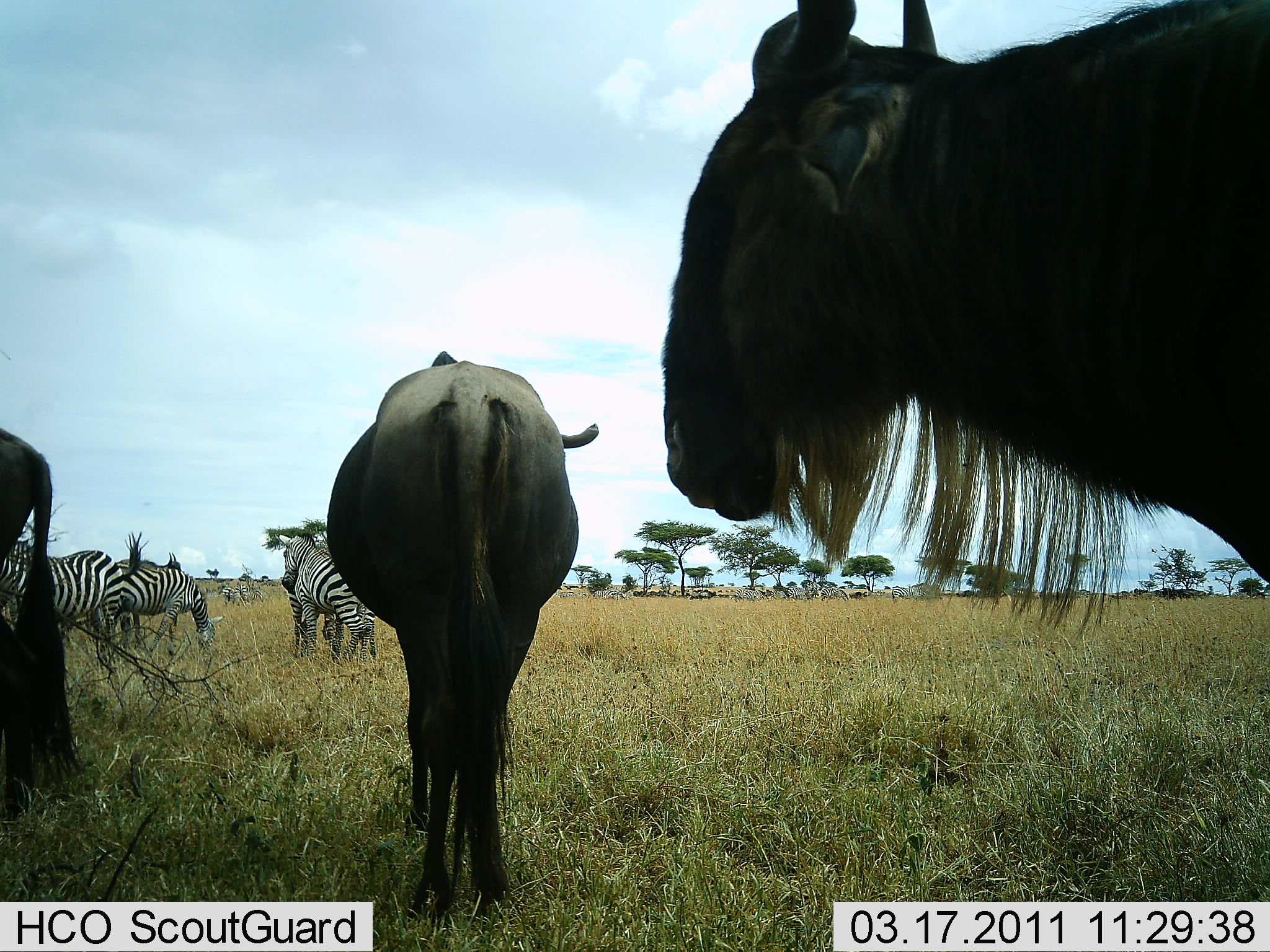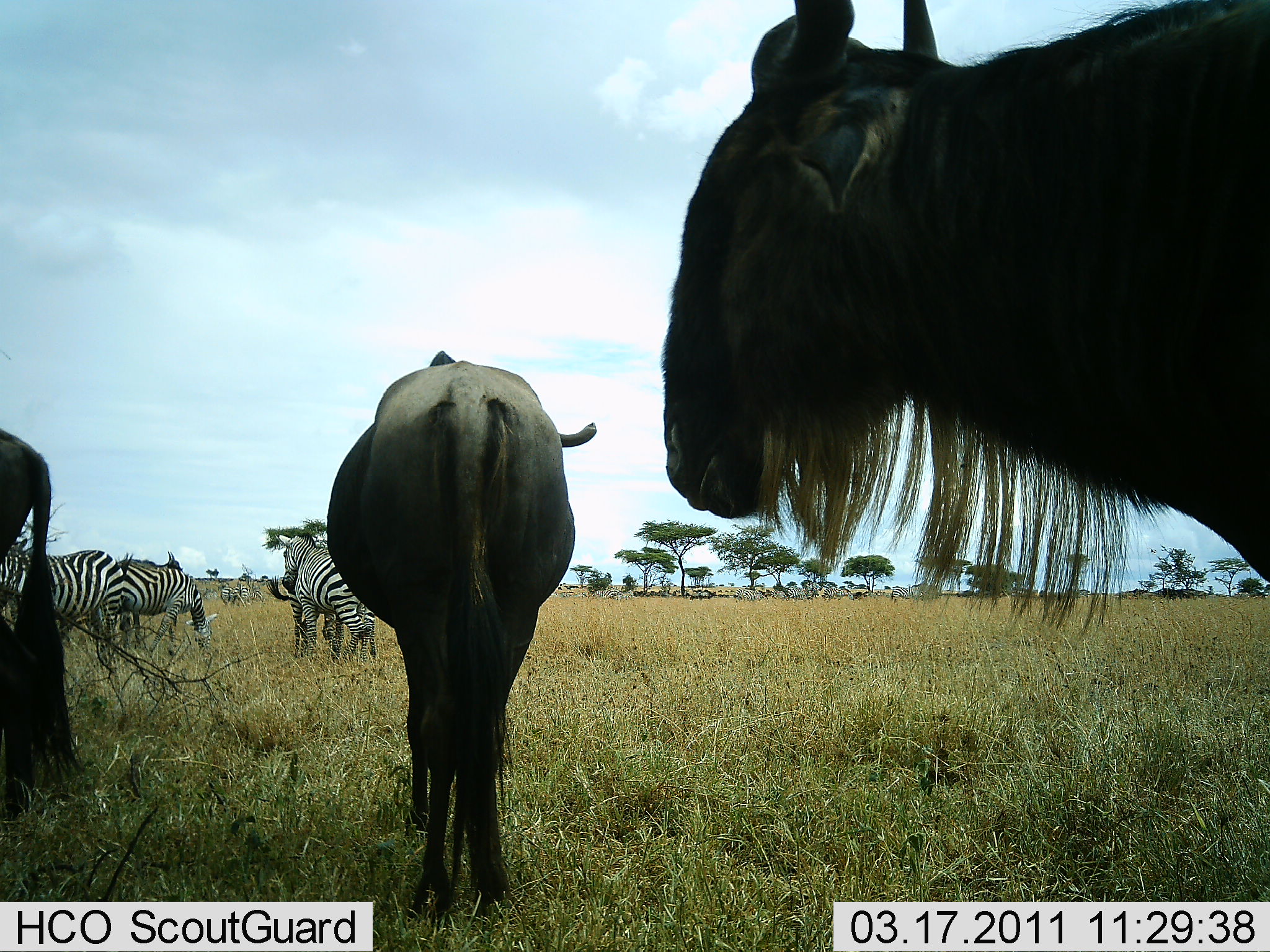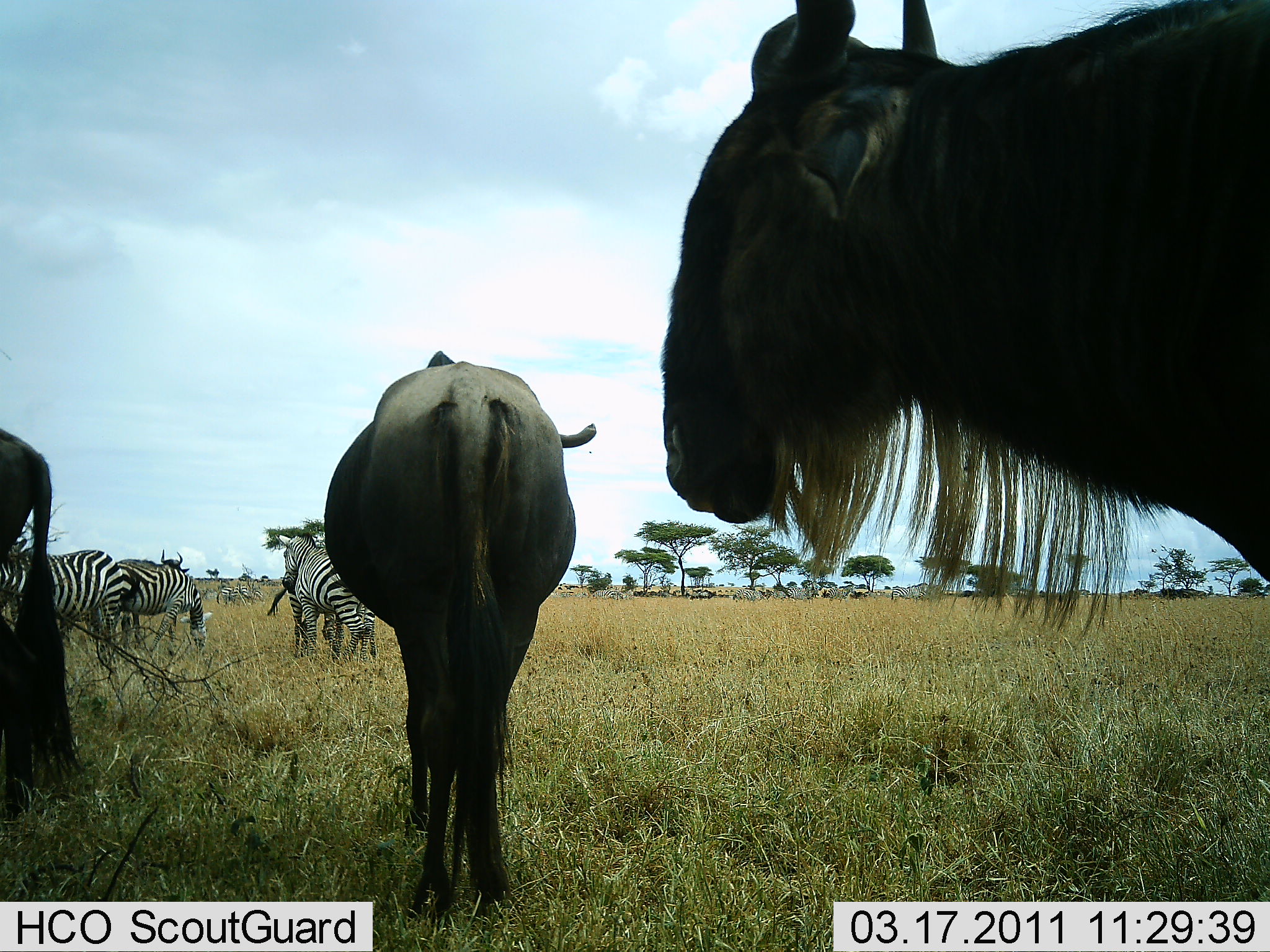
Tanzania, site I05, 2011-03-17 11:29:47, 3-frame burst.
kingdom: Animalia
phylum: Chordata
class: Mammalia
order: Artiodactyla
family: Bovidae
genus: Connochaetes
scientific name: Connochaetes taurinus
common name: blue wildebeest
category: wildebeest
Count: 3.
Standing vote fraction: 75%.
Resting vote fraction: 8%.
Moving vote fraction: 17%.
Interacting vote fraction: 8%.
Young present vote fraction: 0%.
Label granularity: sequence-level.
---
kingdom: Animalia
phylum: Chordata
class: Mammalia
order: Perissodactyla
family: Equidae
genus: Equus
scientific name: Equus quagga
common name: plains zebra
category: zebra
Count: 4.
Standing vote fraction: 54%.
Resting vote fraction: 0%.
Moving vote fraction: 0%.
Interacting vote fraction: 8%.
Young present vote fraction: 0%.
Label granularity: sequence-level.